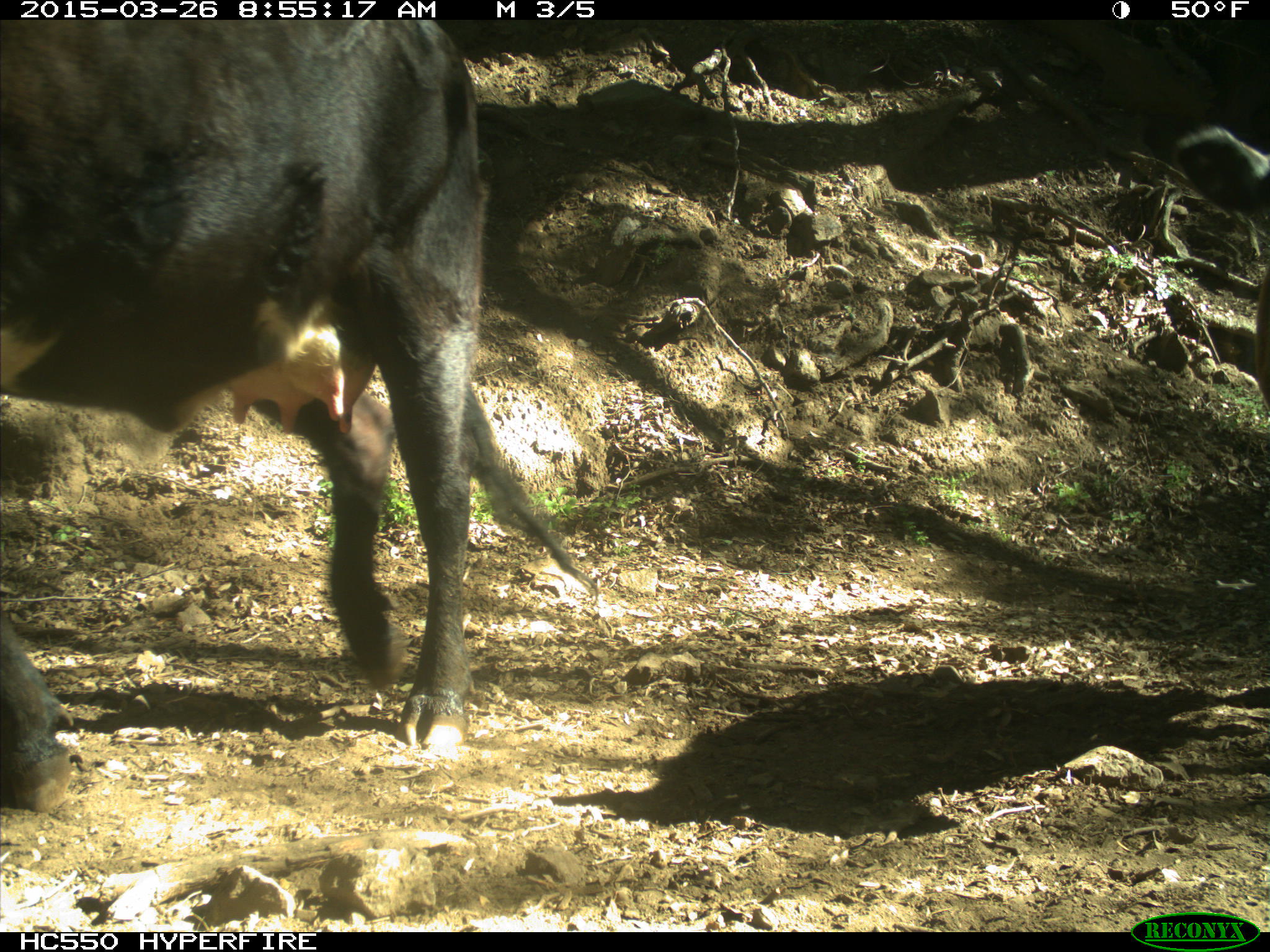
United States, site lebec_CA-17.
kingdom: Animalia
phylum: Chordata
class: Mammalia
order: Artiodactyla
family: Bovidae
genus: Bos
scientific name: Bos taurus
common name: domestic cow